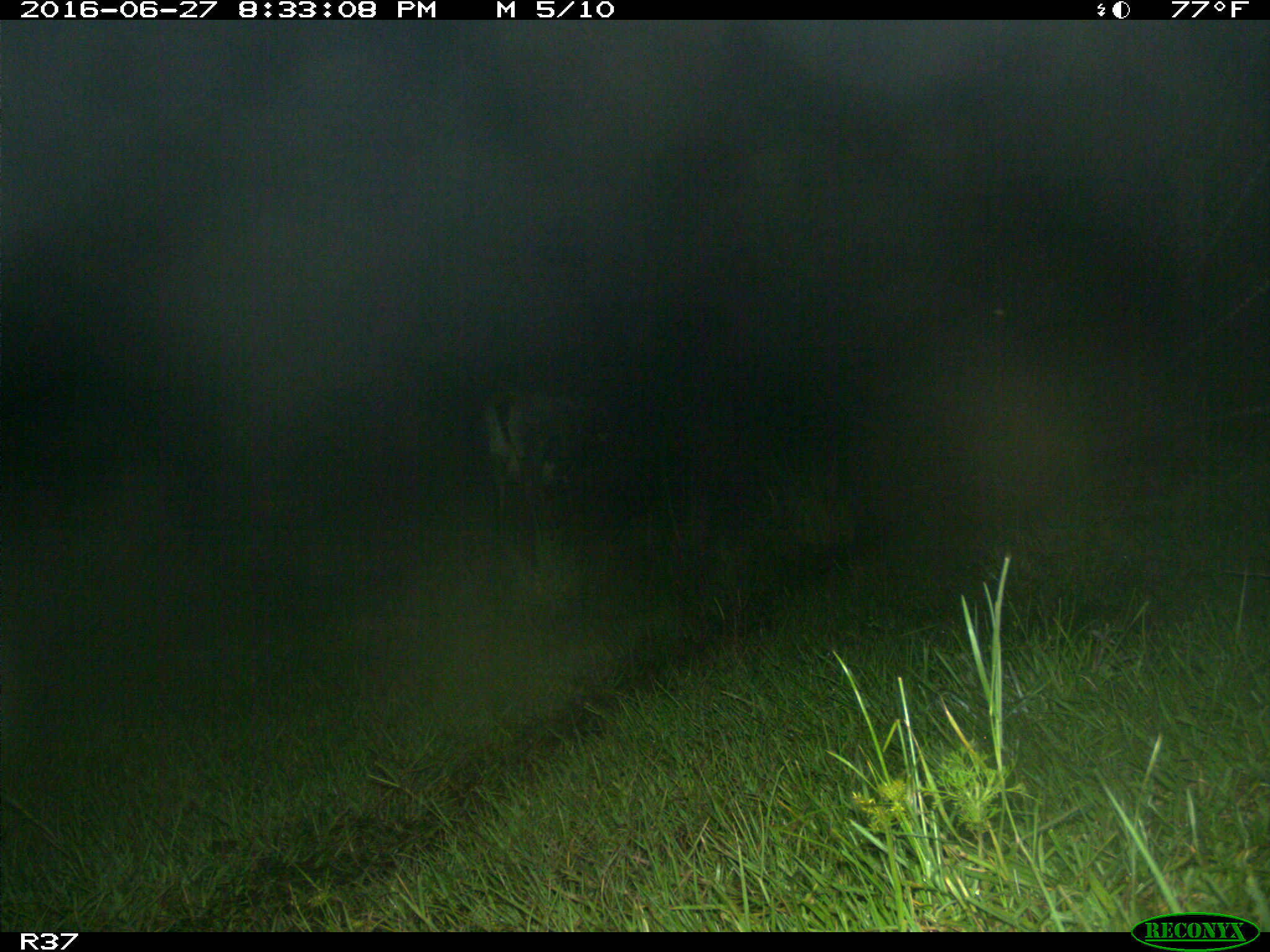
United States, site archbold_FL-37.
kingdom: Animalia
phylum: Chordata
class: Mammalia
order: Artiodactyla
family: Bovidae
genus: Bos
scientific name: Bos taurus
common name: domestic cow